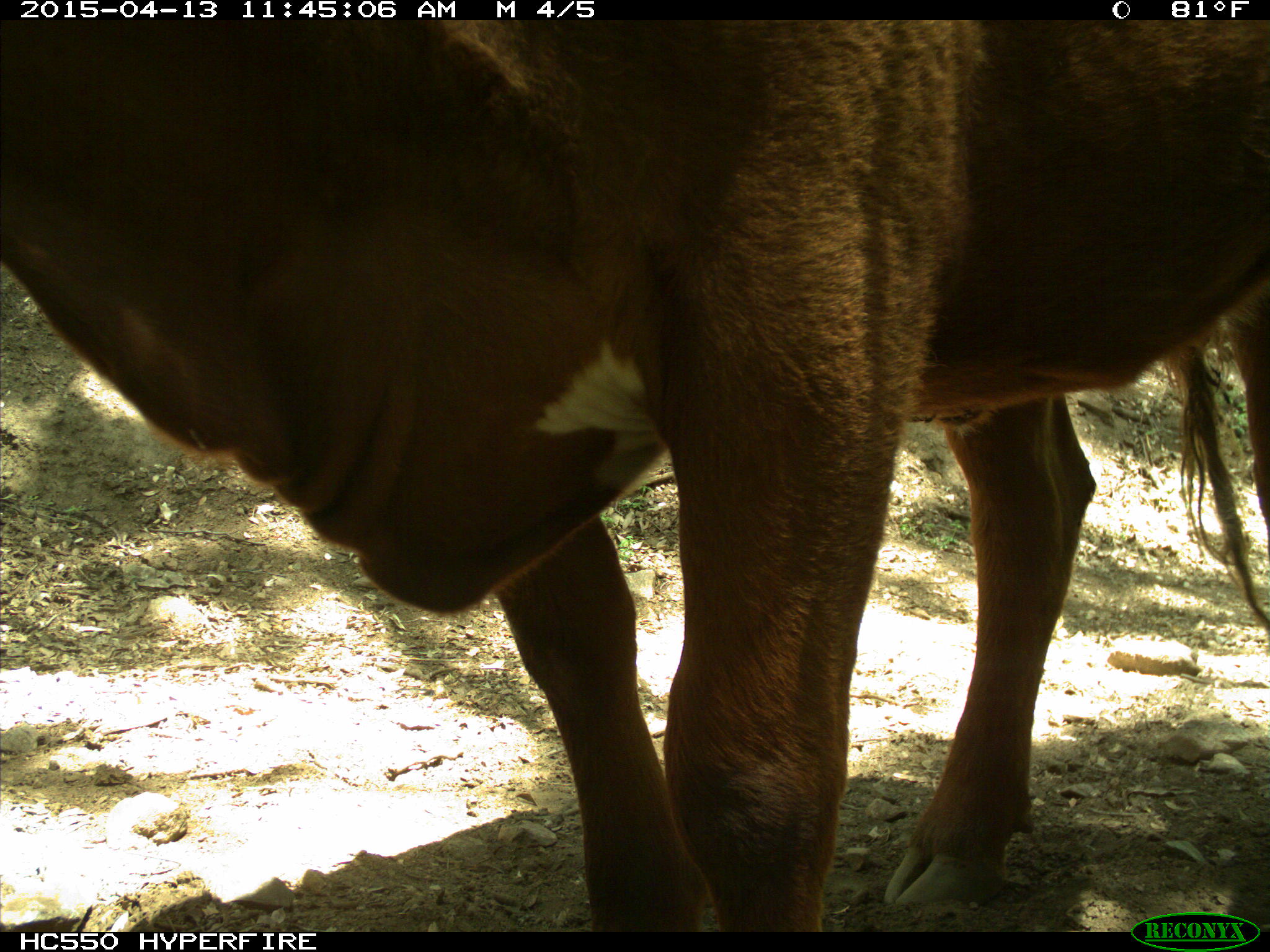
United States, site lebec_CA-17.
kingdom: Animalia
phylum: Chordata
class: Mammalia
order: Artiodactyla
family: Bovidae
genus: Bos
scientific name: Bos taurus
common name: domestic cow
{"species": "Bos taurus (domestic cow)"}